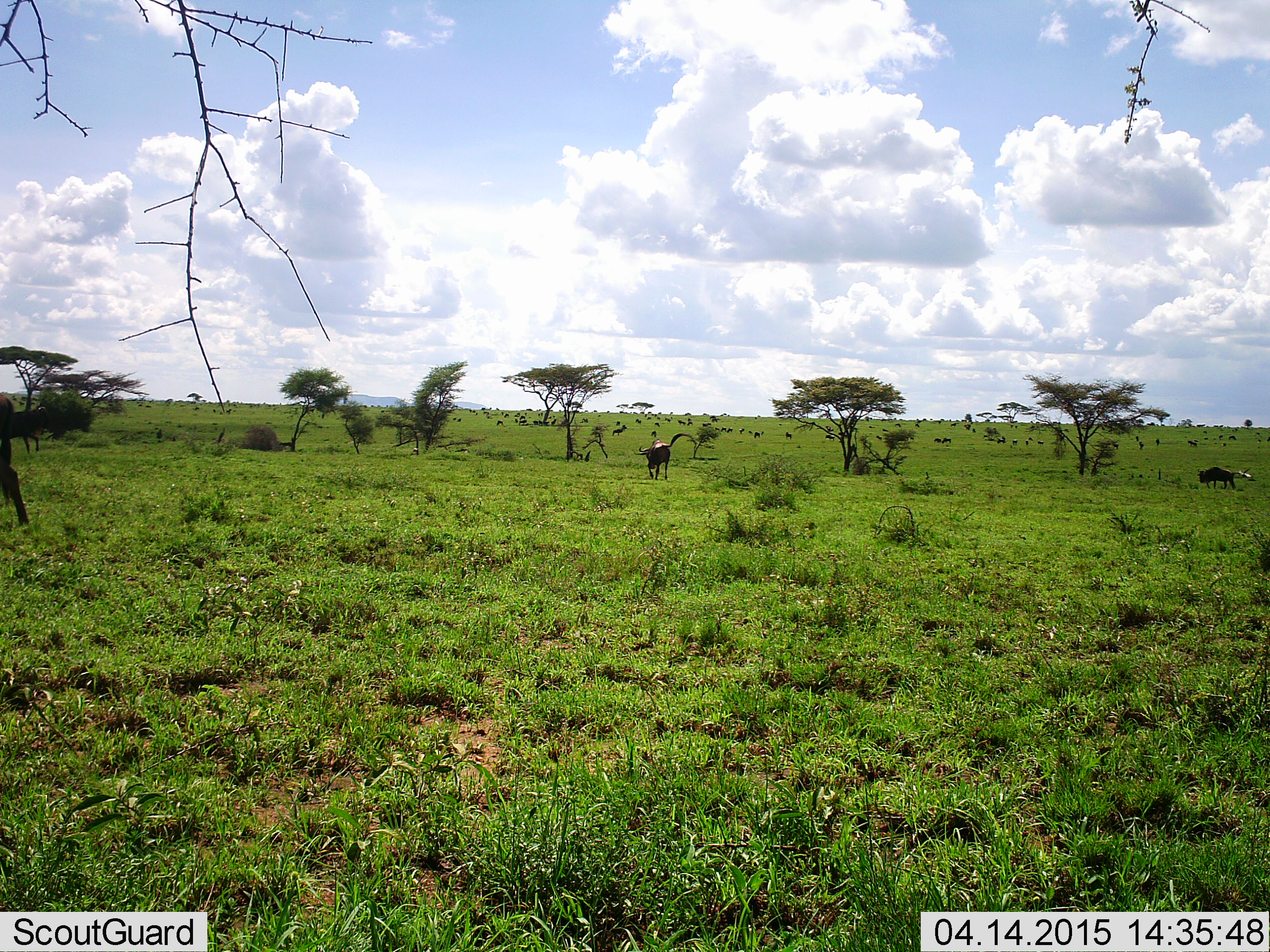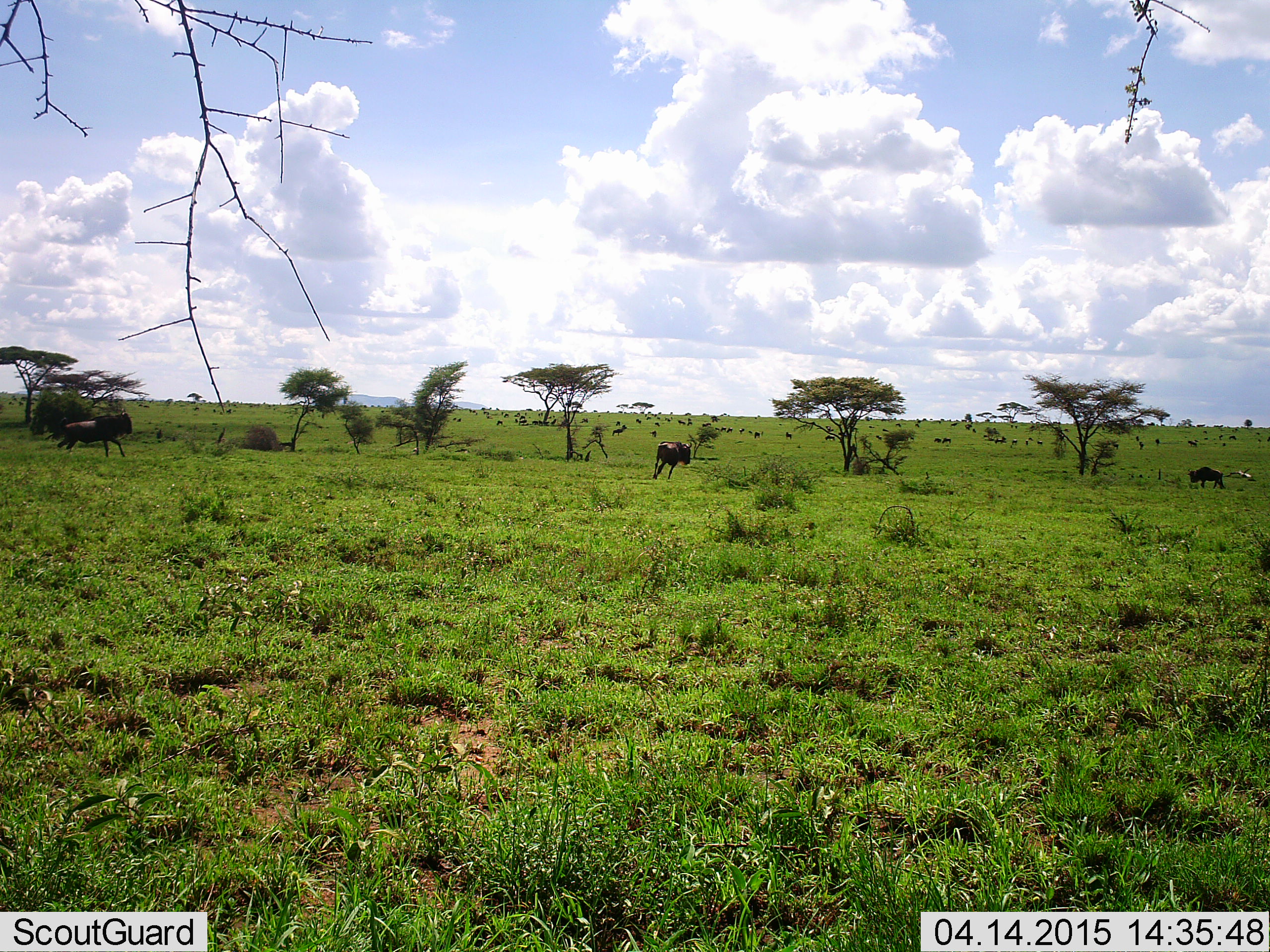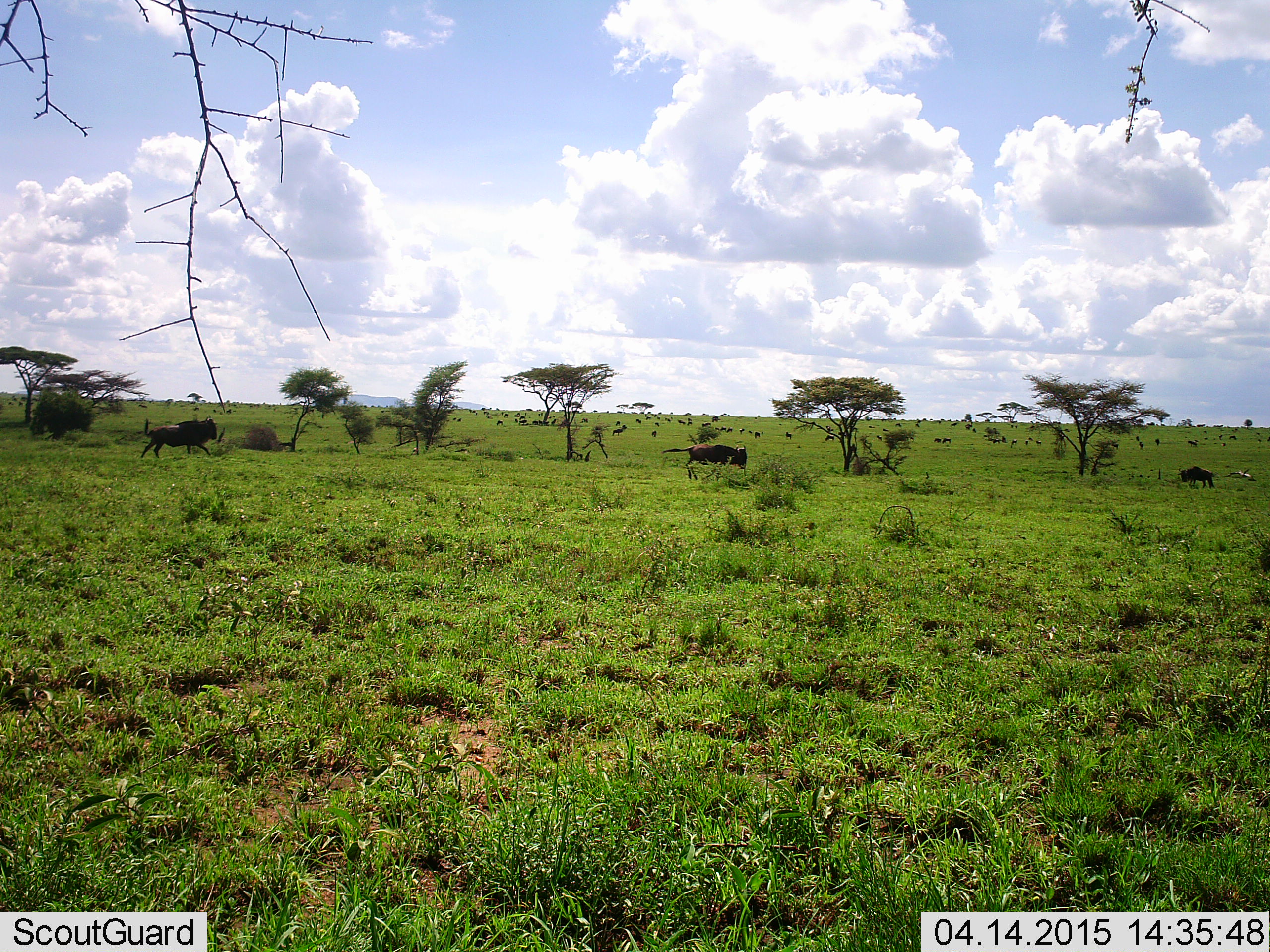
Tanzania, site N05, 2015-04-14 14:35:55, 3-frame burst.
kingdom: Animalia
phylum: Chordata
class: Mammalia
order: Artiodactyla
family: Bovidae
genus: Connochaetes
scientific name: Connochaetes taurinus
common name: blue wildebeest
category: wildebeest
Wildebeest (blue wildebeest) (Connochaetes taurinus), count 11-50. Behavior (volunteer vote fractions): standing 64%, resting 0%, moving 64%, interacting 18%. Young present (vote fraction): 0%. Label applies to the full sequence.